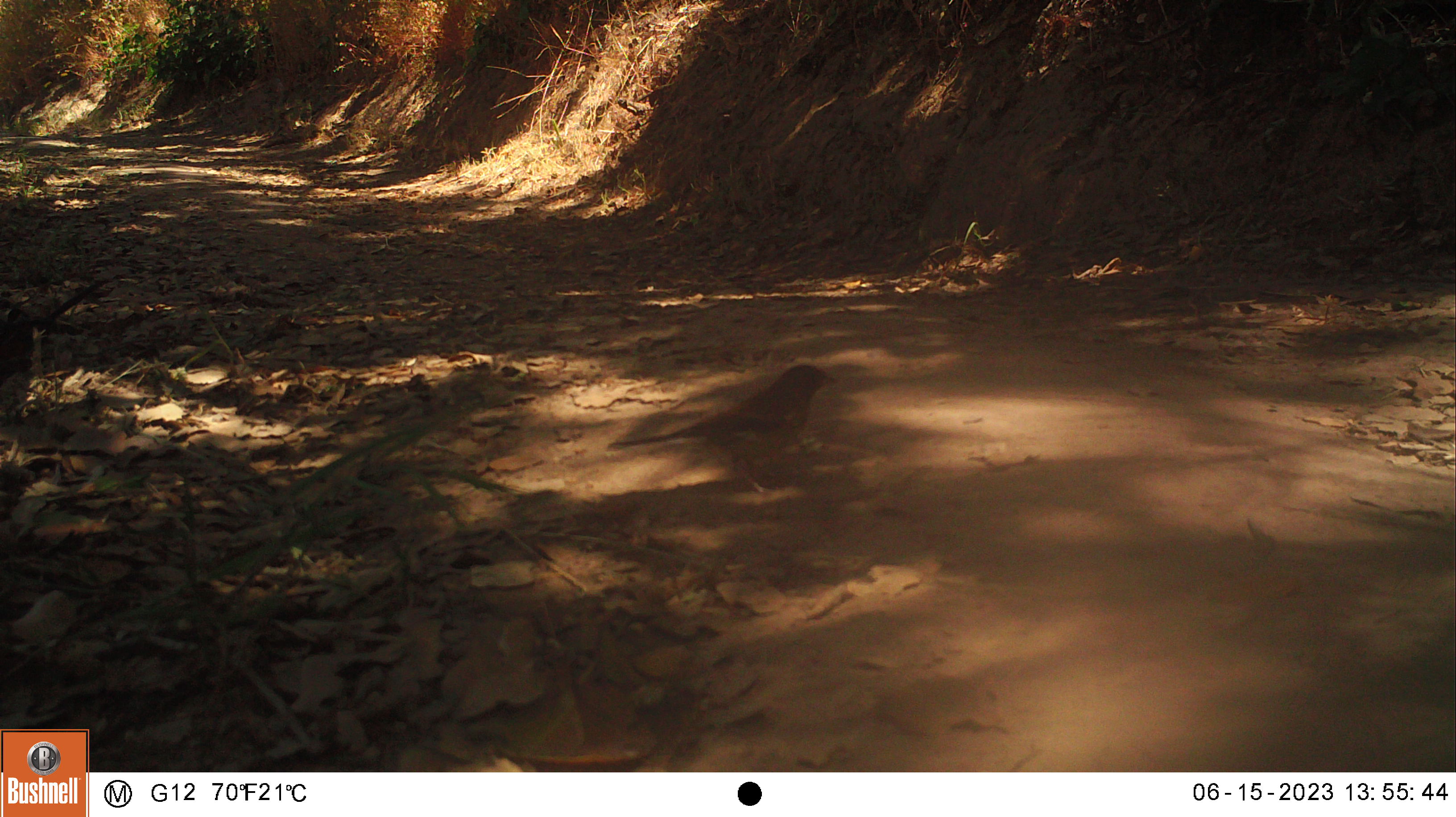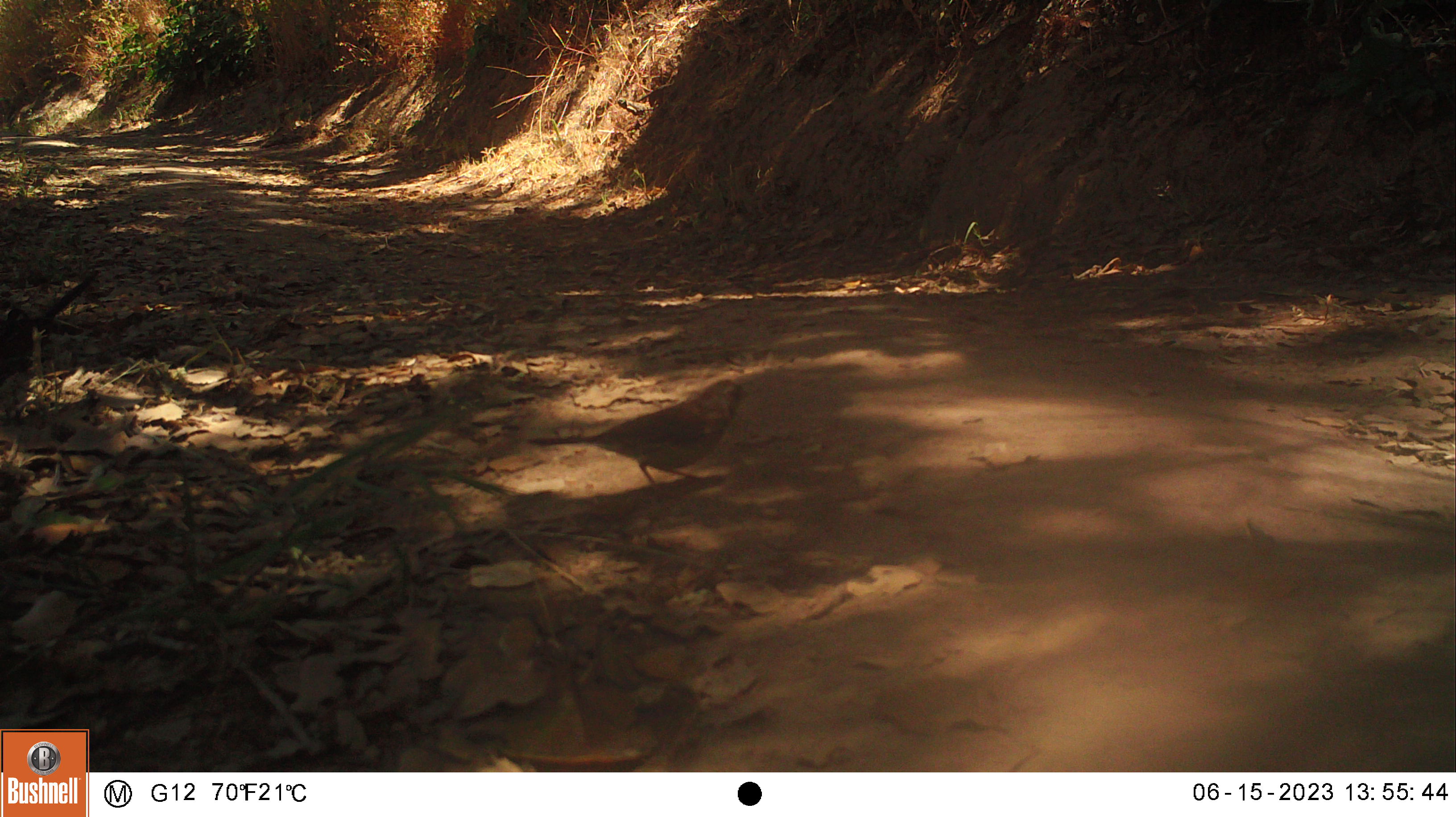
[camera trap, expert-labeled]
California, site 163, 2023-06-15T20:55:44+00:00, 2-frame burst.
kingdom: Animalia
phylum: Chordata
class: Aves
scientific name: Aves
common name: bird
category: unknown bird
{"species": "unknown bird (bird) (Aves)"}